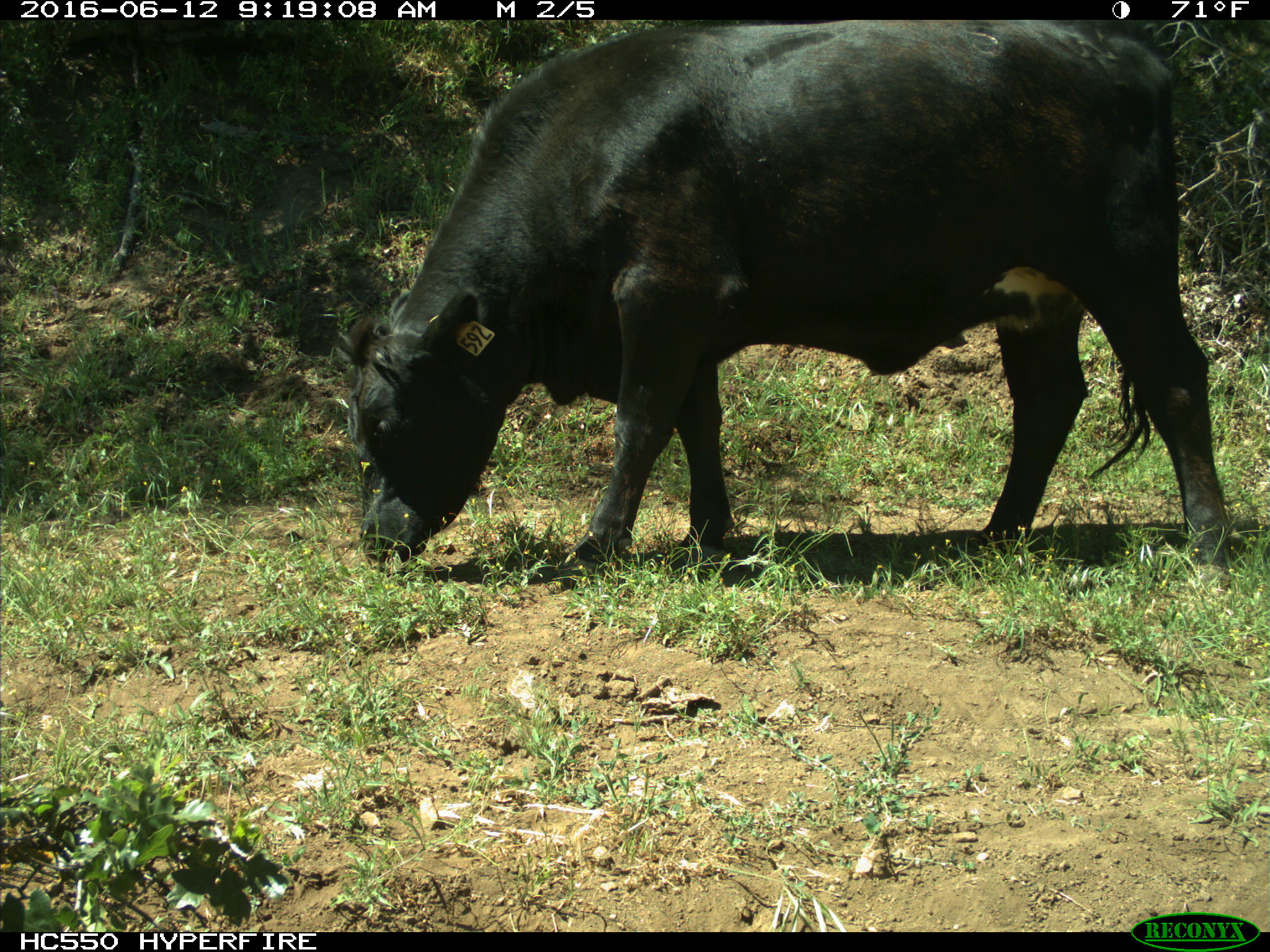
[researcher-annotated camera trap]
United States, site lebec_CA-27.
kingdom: Animalia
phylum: Chordata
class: Mammalia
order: Artiodactyla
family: Bovidae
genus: Bos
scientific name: Bos taurus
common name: domestic cow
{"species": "Bos taurus (domestic cow)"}